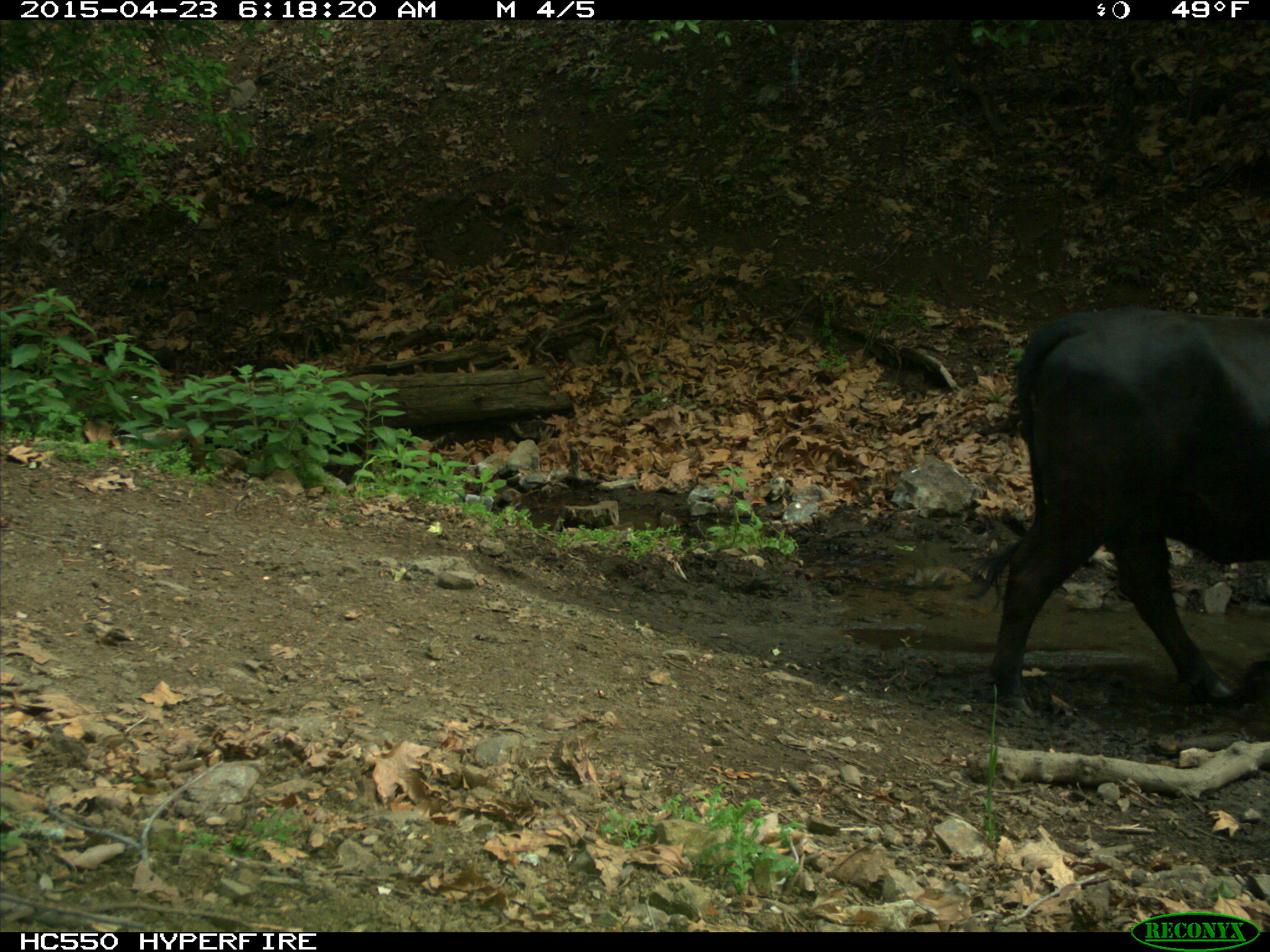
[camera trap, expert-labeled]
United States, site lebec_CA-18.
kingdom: Animalia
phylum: Chordata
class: Mammalia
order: Artiodactyla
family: Bovidae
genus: Bos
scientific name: Bos taurus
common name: domestic cow